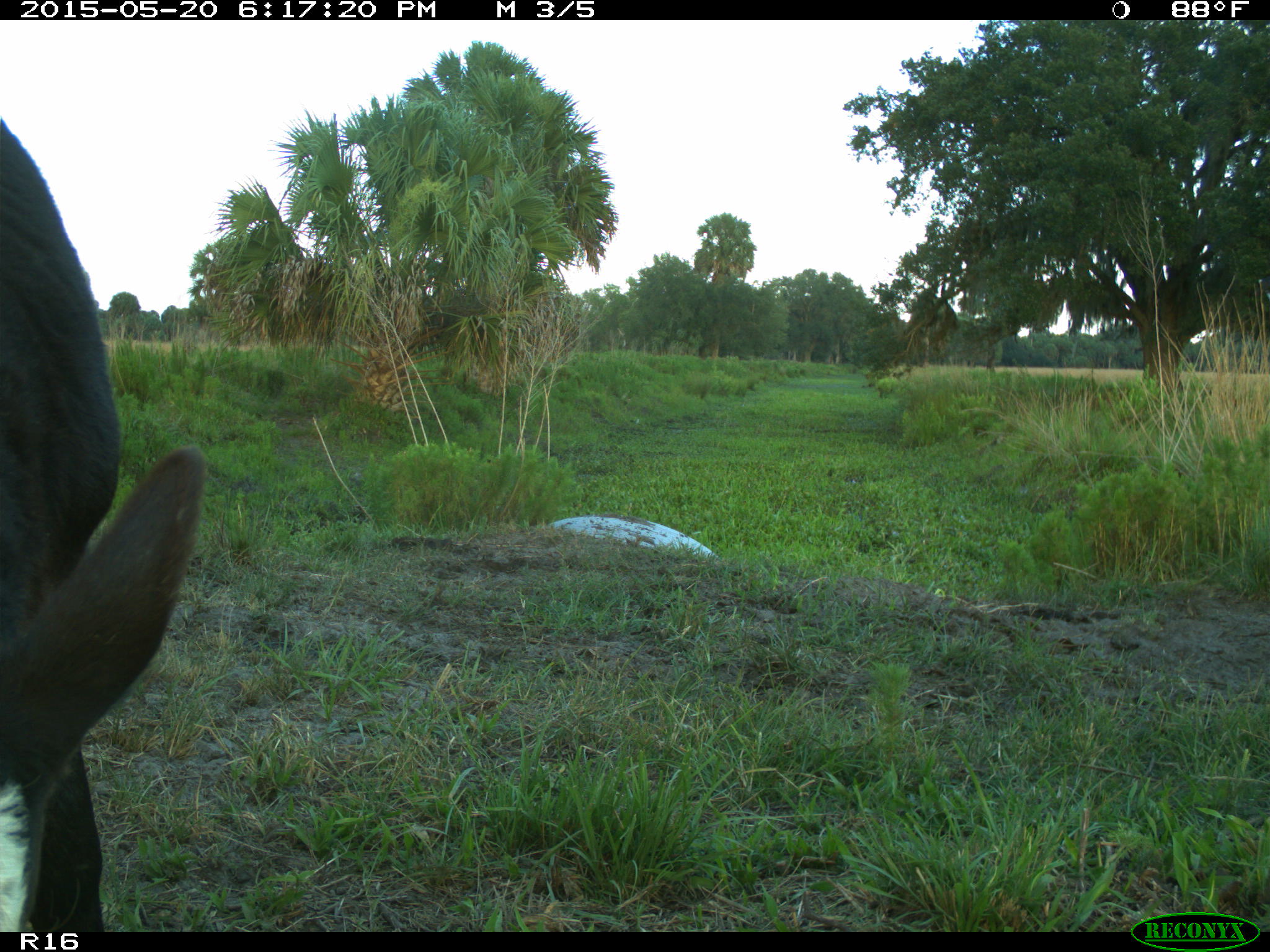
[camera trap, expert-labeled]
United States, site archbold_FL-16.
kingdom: Animalia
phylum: Chordata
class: Mammalia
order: Artiodactyla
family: Bovidae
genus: Bos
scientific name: Bos taurus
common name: domestic cow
Bos taurus (domestic cow).